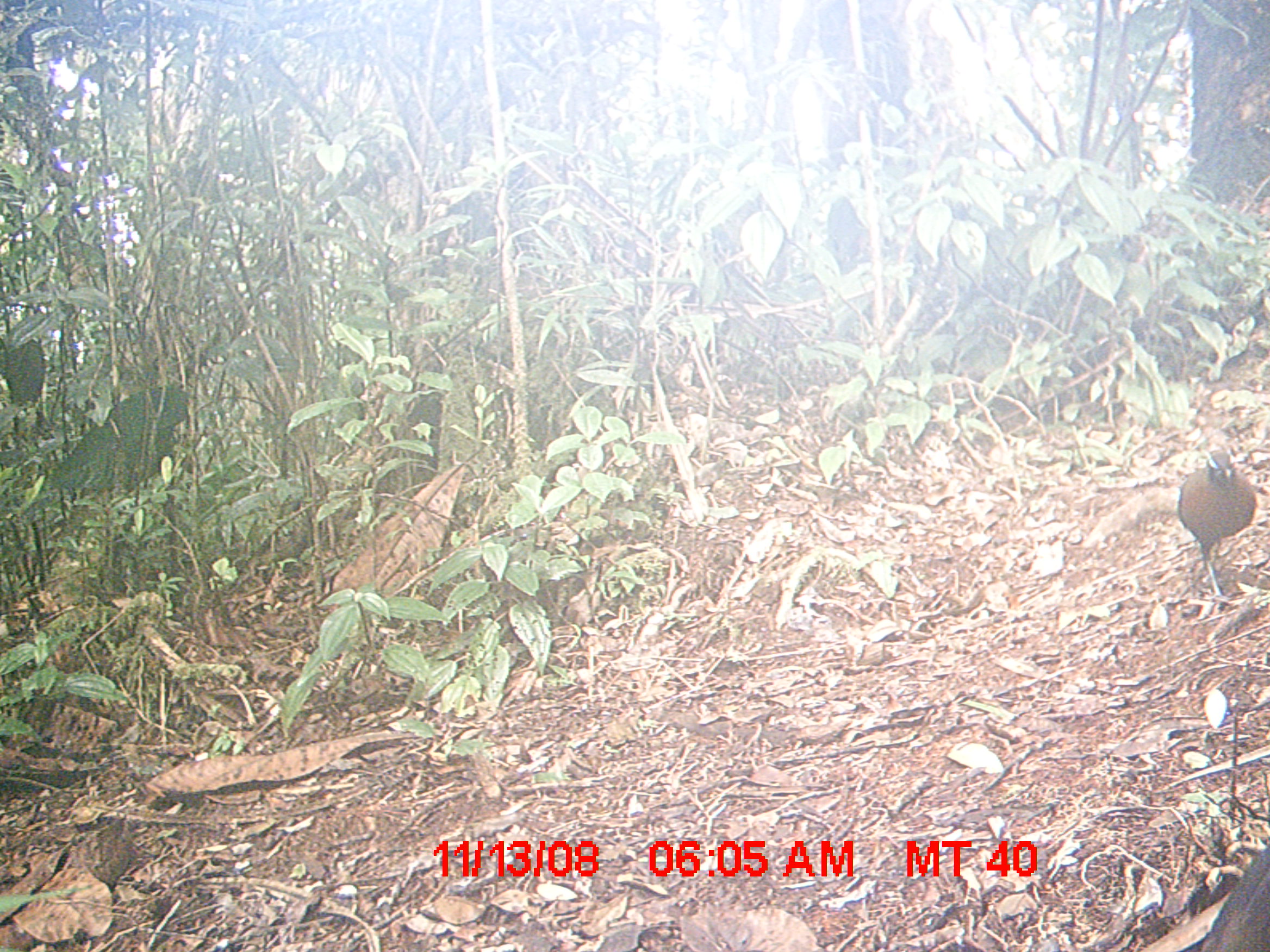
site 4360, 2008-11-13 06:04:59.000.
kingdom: Animalia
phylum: Chordata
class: Aves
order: Cuculiformes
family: Cuculidae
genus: Coua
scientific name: Coua serriana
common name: red-breasted coua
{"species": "Coua serriana (red-breasted coua)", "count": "2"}